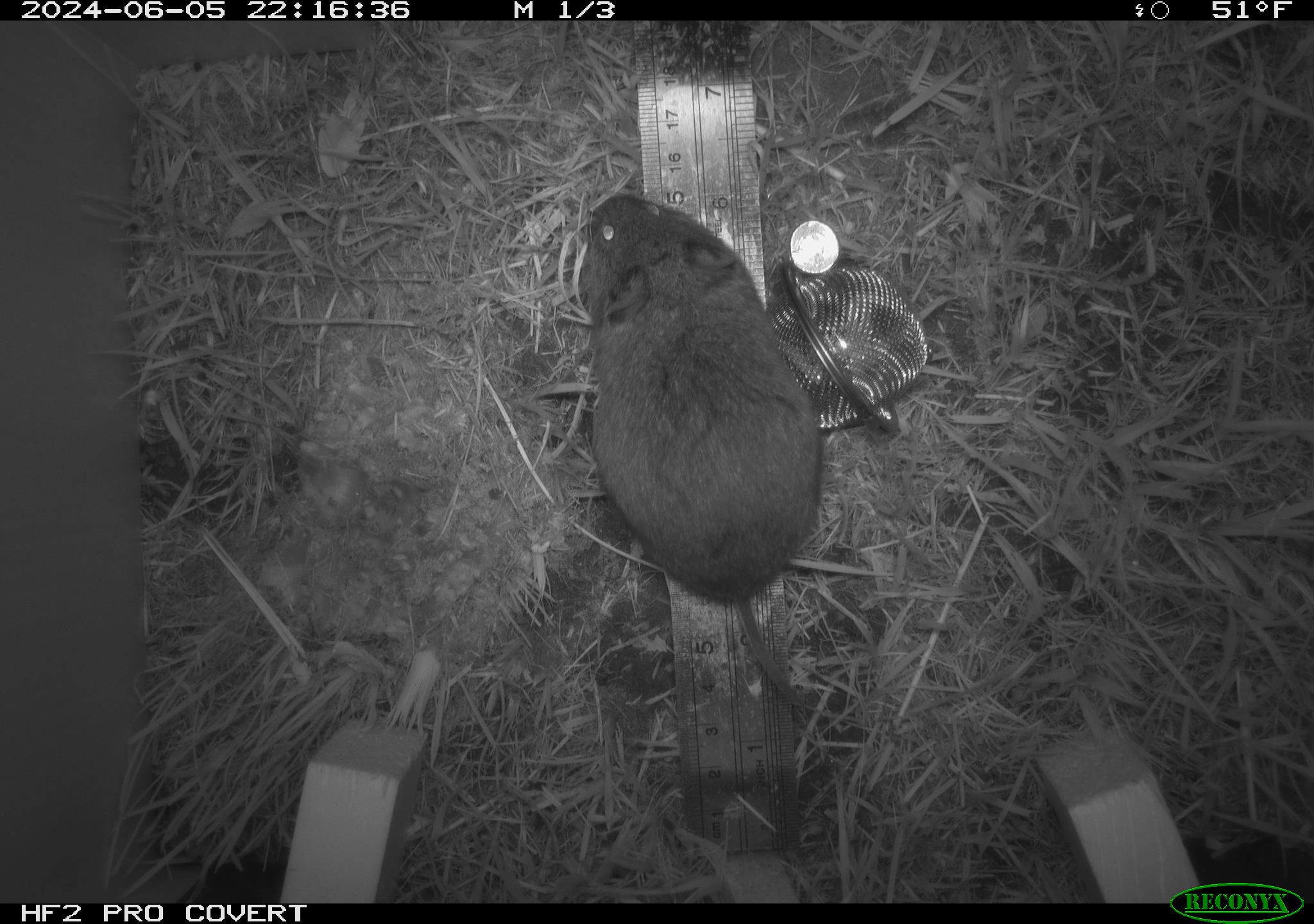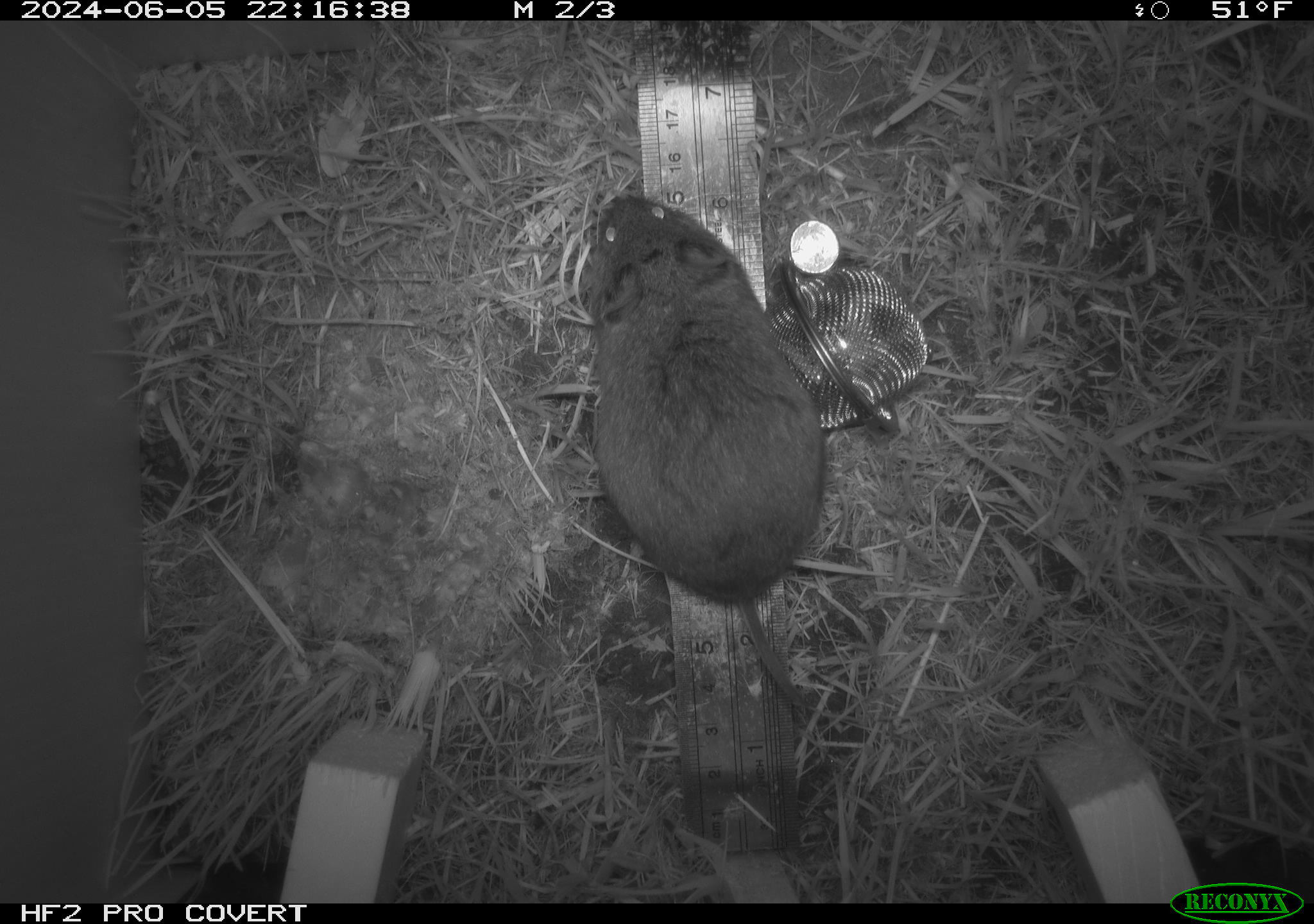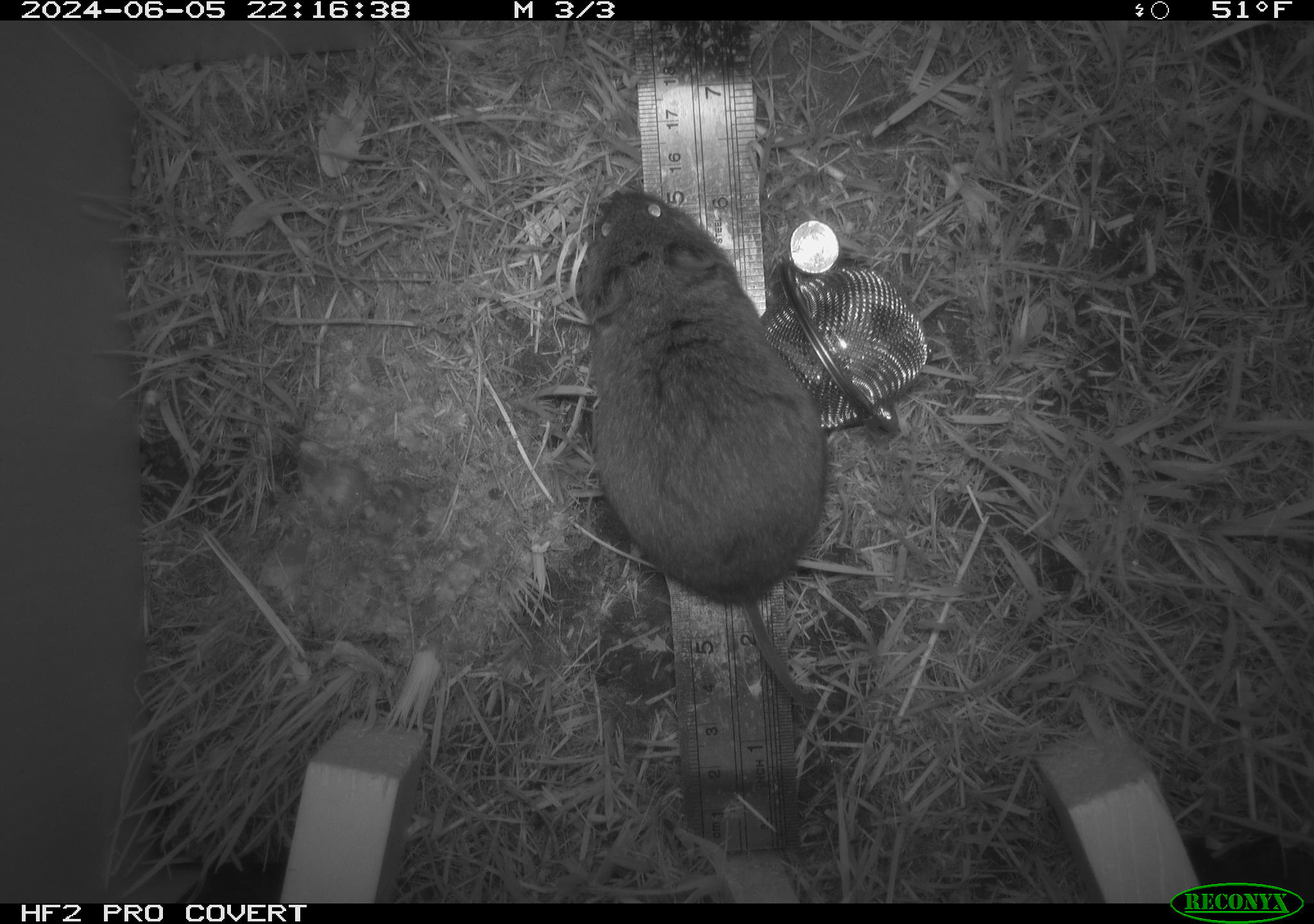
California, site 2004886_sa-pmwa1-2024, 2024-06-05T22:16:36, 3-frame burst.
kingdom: Animalia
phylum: Chordata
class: Mammalia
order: Rodentia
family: Cricetidae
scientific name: Arvicolinae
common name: voles, lemmings, and muskrats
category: arvicolinae subfamily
Arvicolinae subfamily (voles, lemmings, and muskrats) (Arvicolinae).